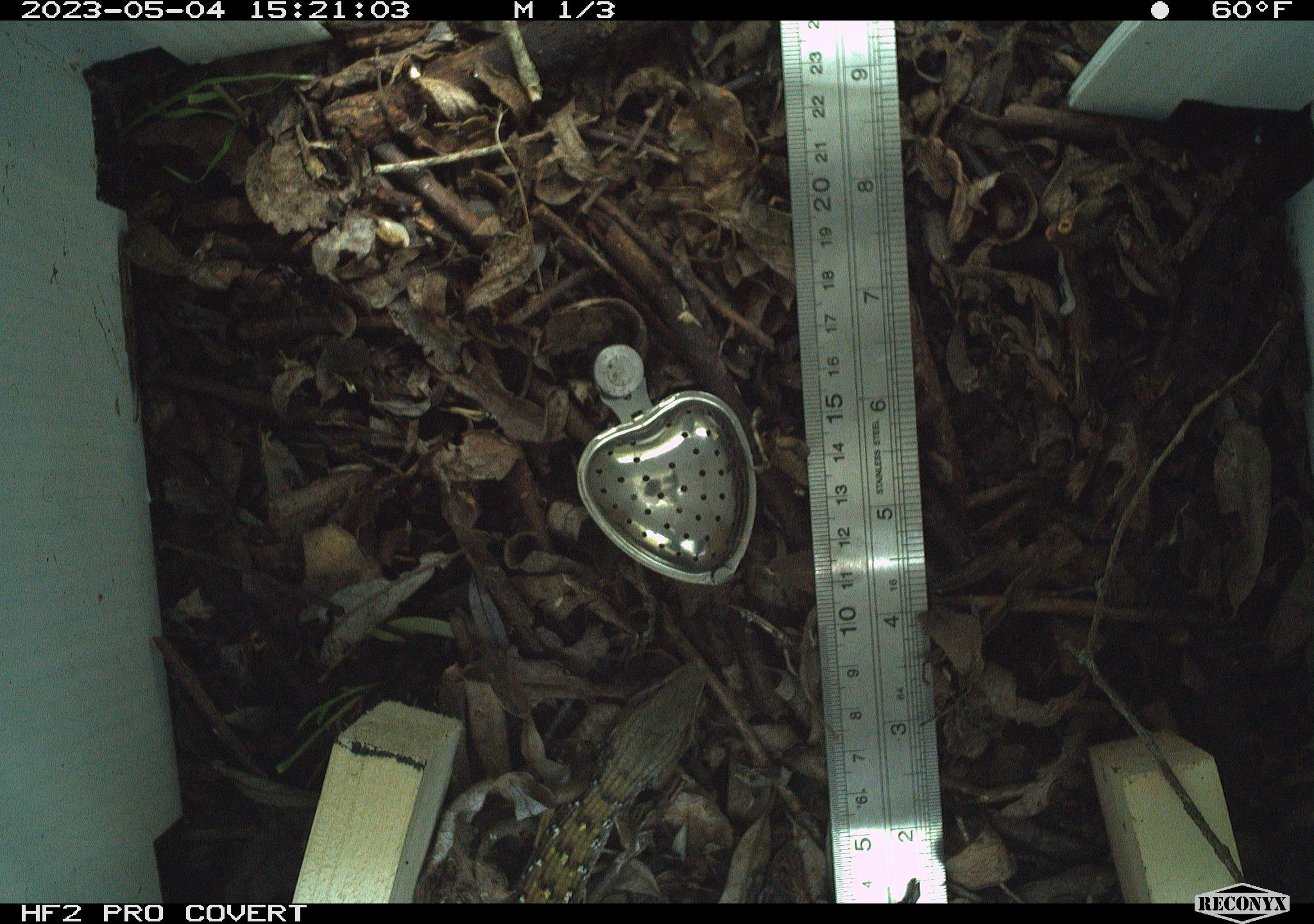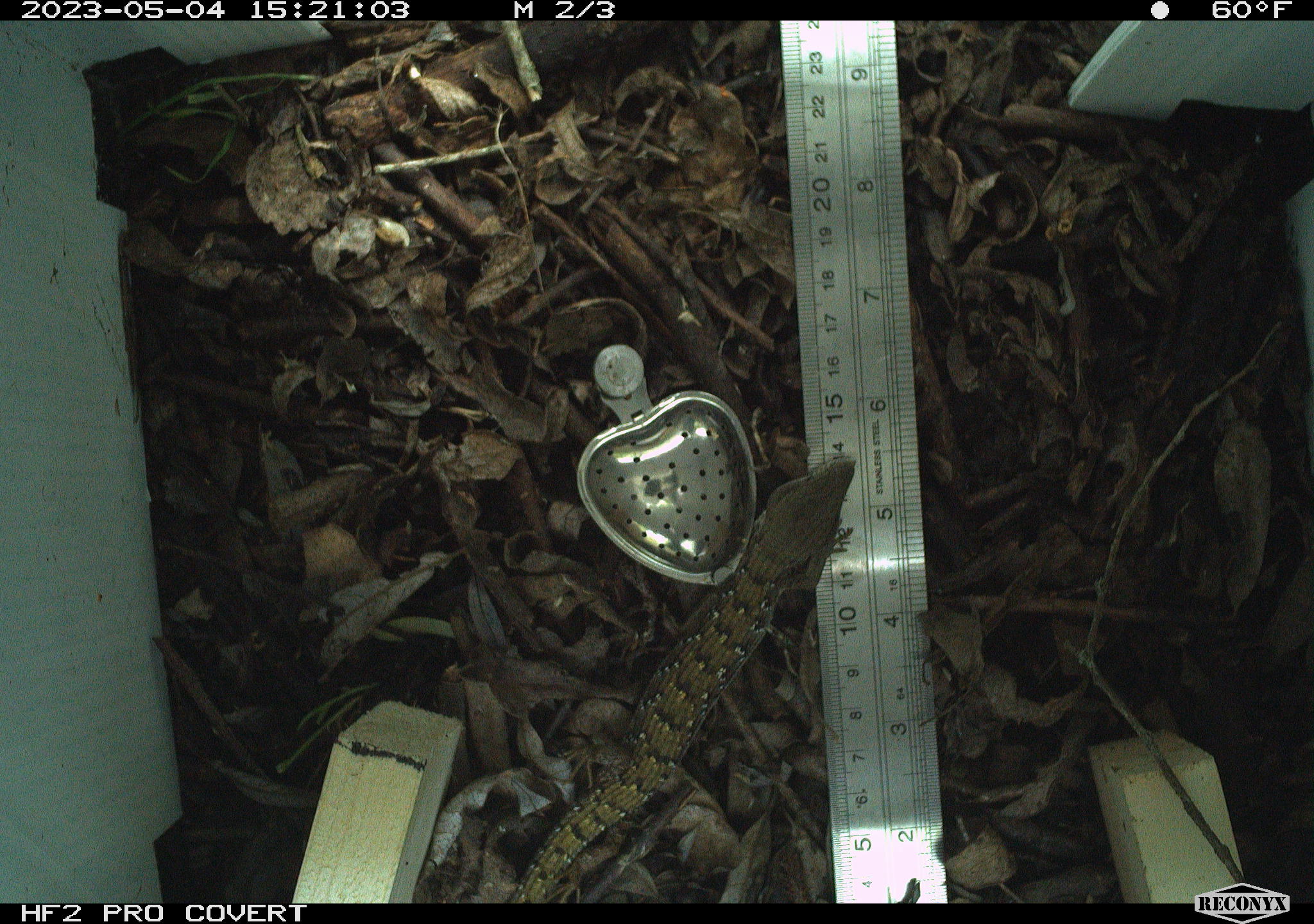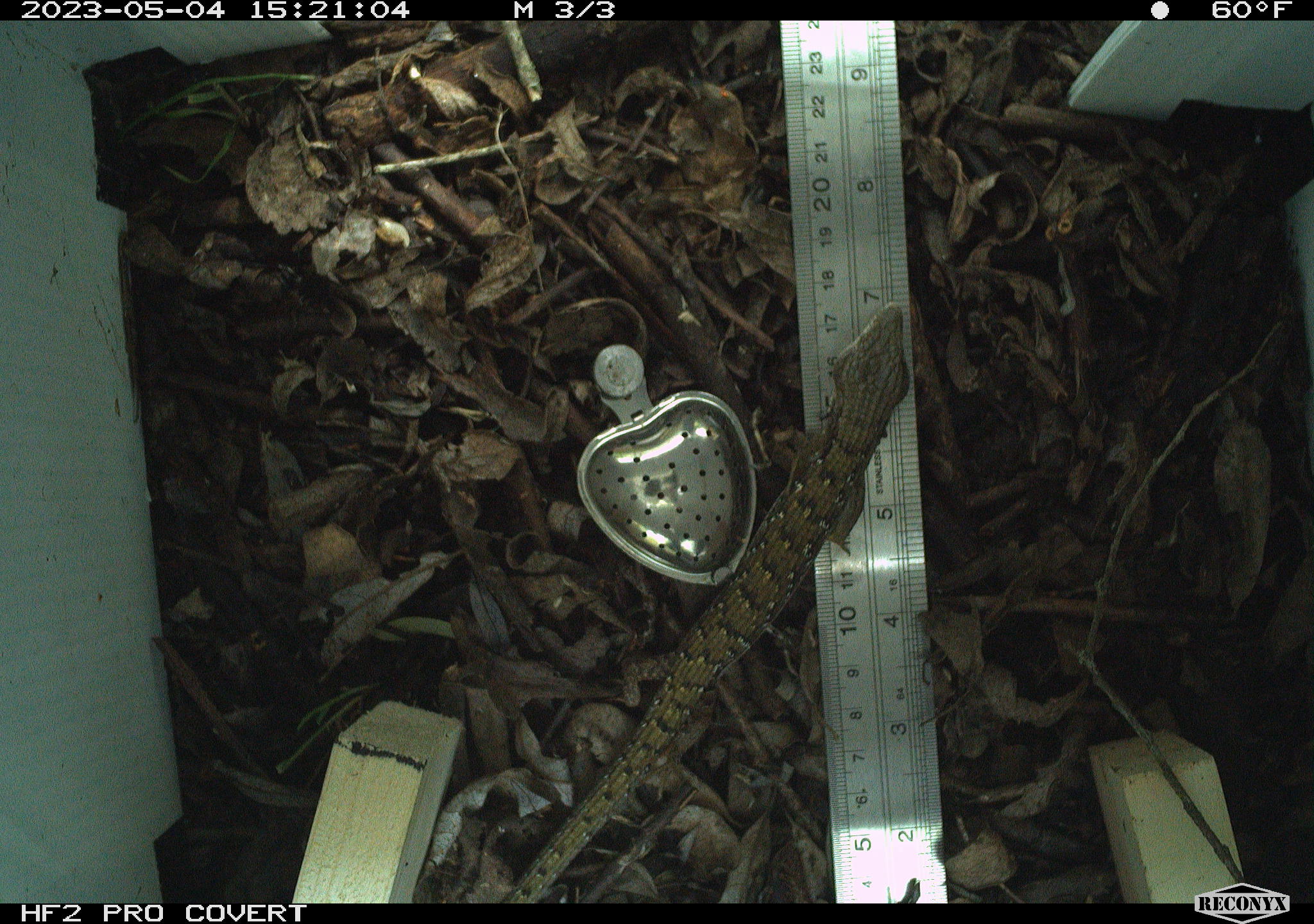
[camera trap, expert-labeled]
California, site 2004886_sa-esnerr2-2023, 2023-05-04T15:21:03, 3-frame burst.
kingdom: Animalia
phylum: Chordata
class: Reptilia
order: Squamata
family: Anguidae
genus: Elgaria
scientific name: Elgaria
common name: alligator lizards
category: elgaria species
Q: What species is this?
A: Elgaria species (alligator lizards) (Elgaria).